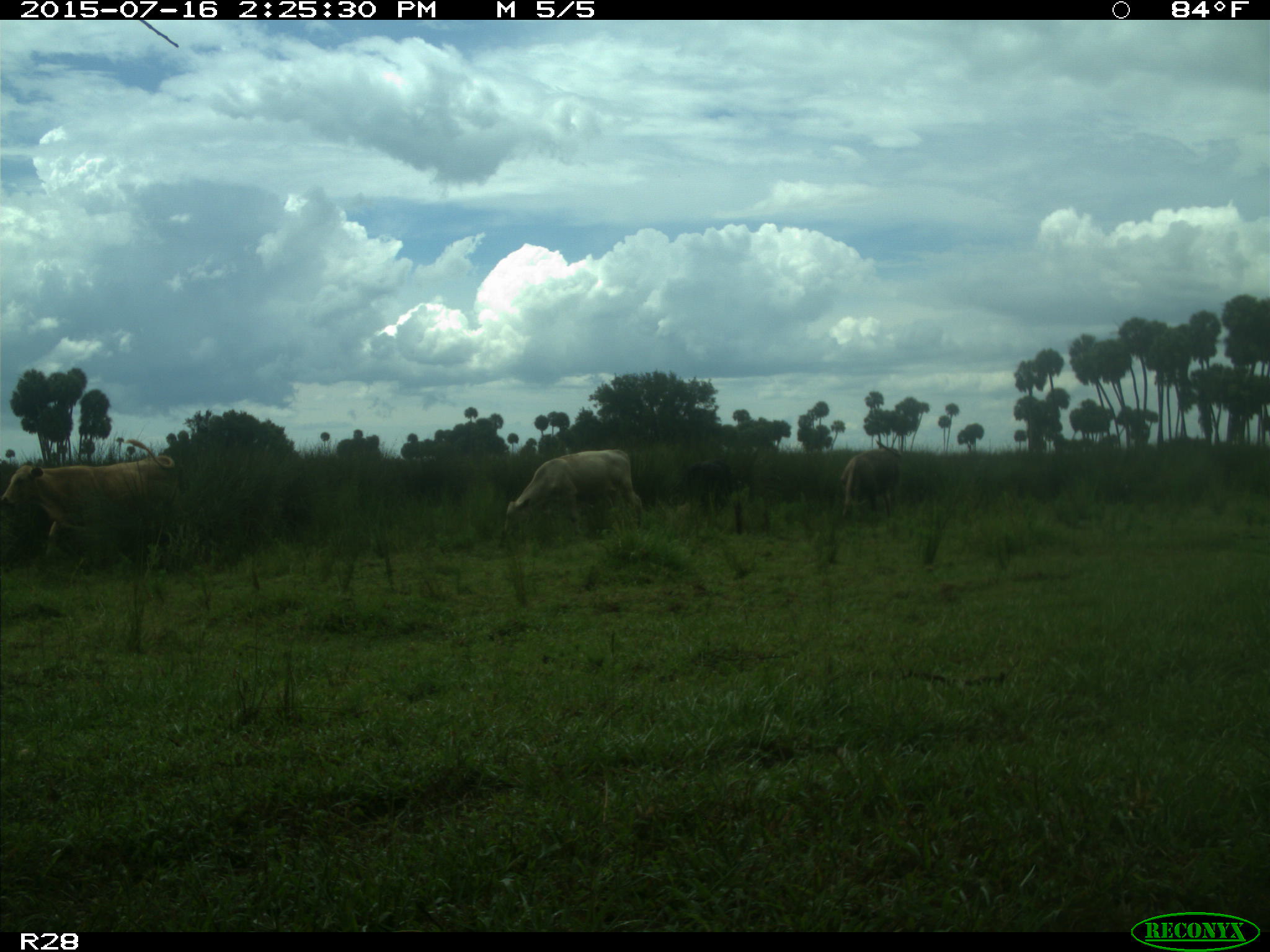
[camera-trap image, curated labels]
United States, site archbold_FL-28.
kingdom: Animalia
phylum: Chordata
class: Mammalia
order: Artiodactyla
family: Bovidae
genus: Bos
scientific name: Bos taurus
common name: domestic cow